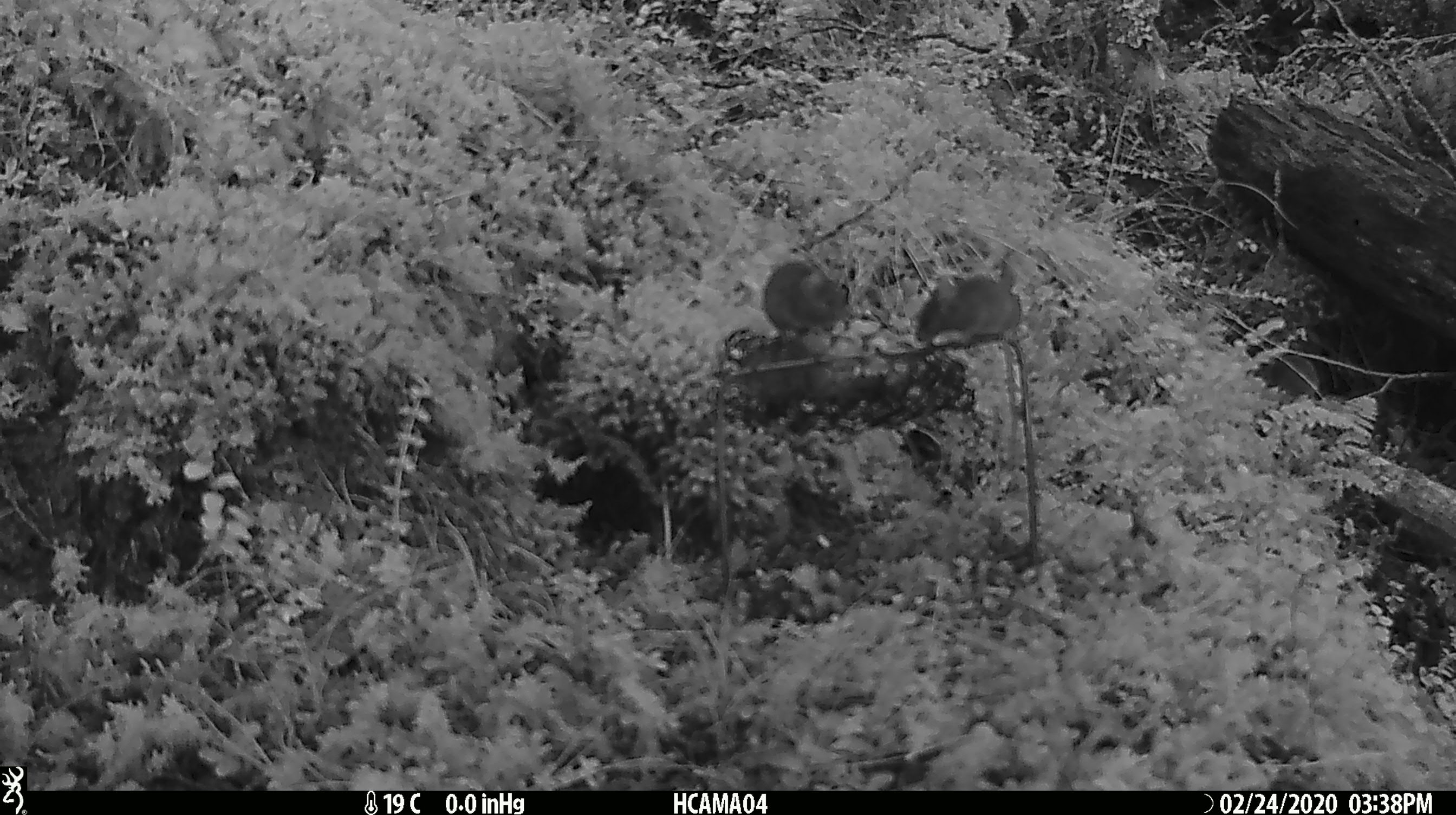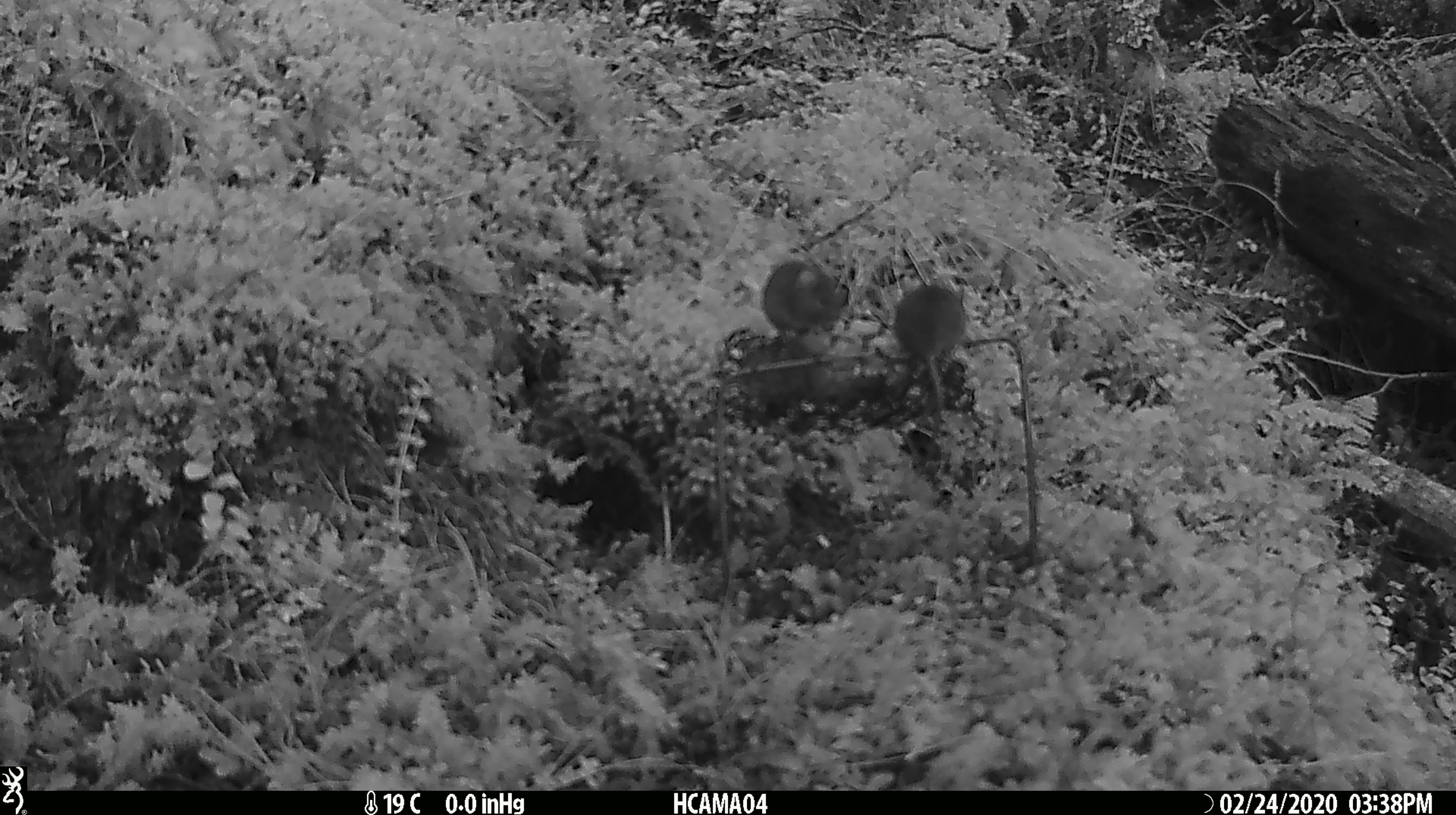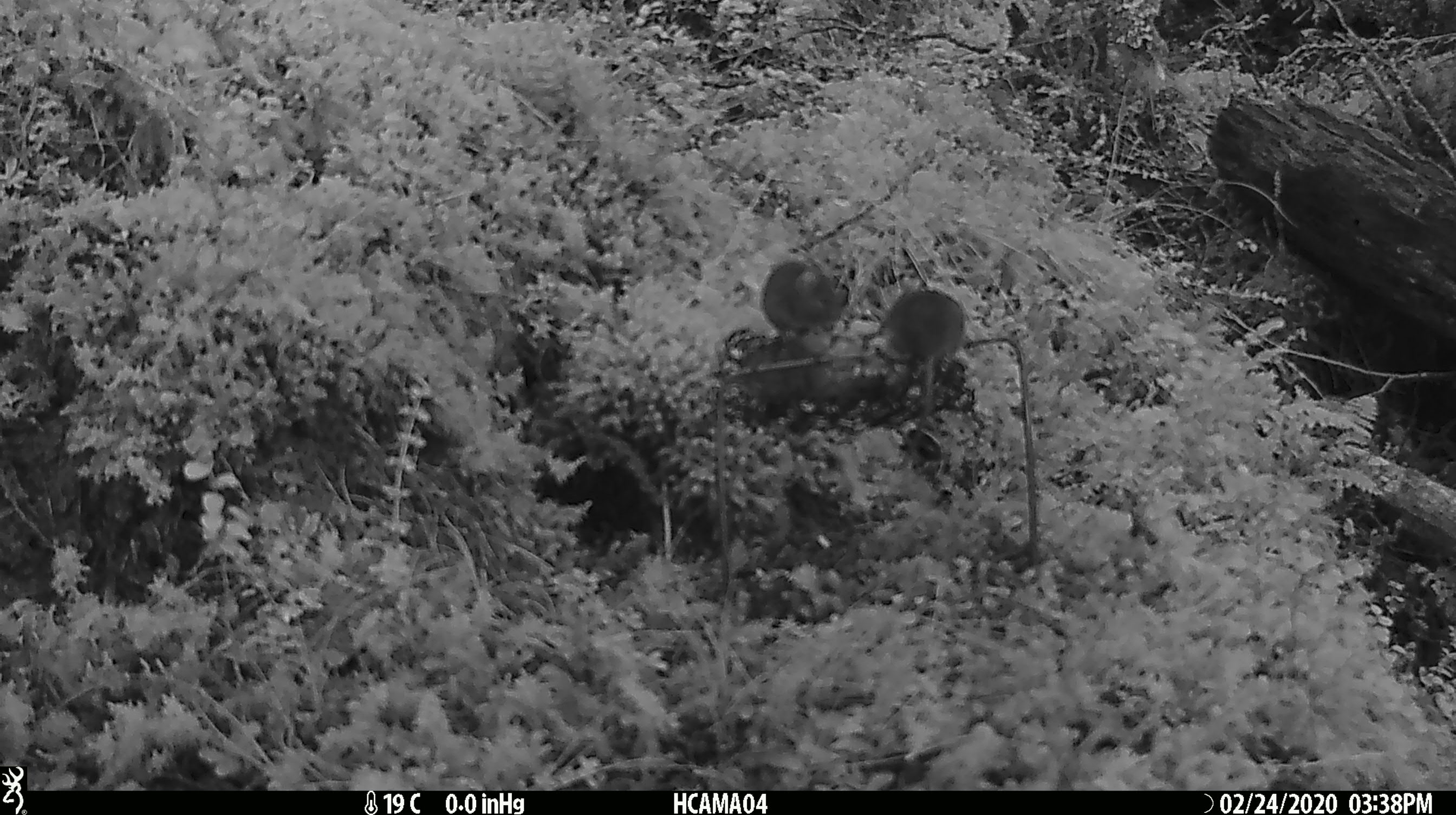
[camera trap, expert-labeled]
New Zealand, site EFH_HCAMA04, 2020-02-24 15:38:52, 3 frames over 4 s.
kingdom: Animalia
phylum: Chordata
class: Mammalia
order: Rodentia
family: Muridae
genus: Mus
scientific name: Mus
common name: mouse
Mouse (Mus).